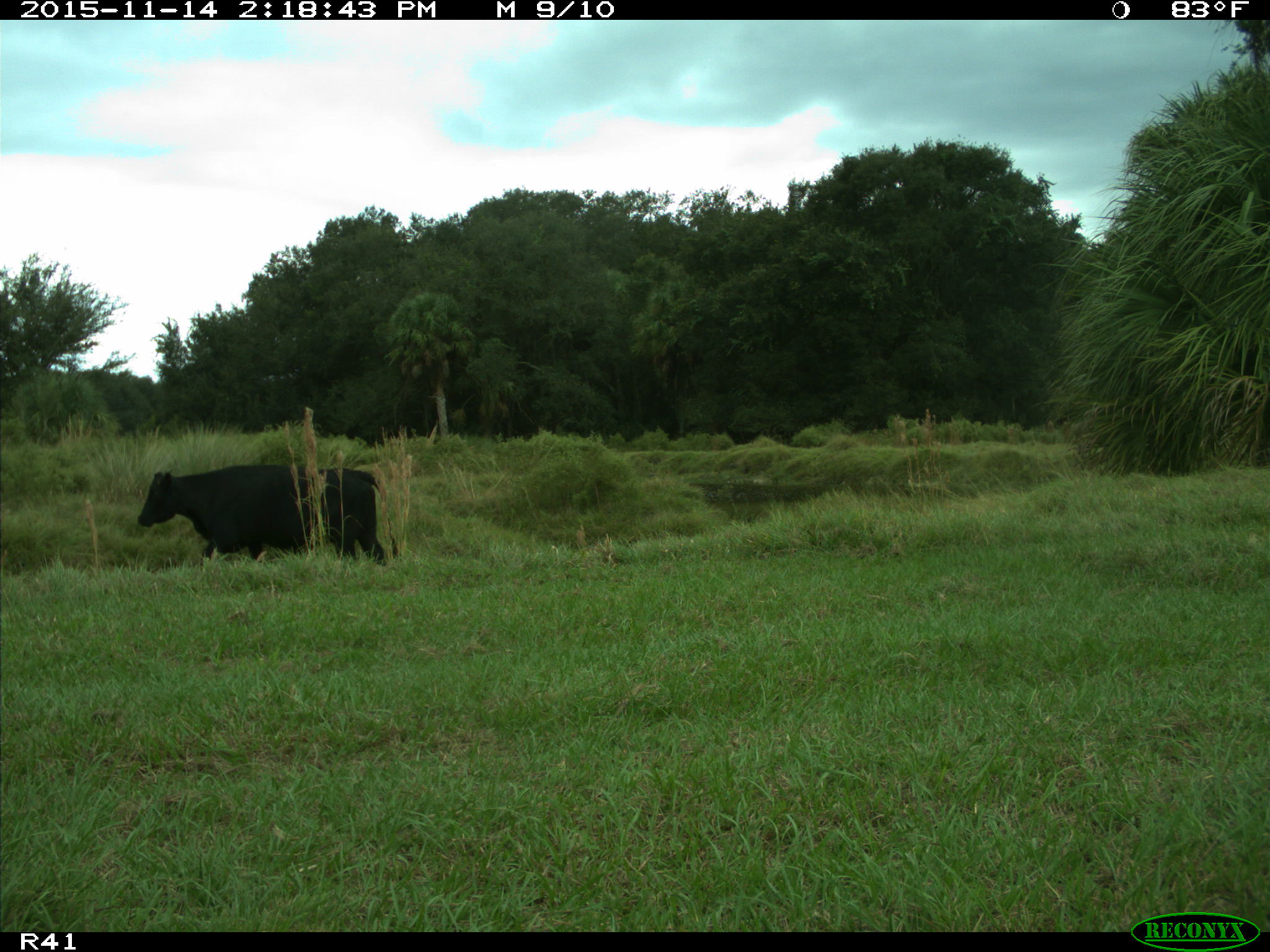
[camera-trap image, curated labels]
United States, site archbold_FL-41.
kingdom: Animalia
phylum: Chordata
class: Mammalia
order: Artiodactyla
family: Bovidae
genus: Bos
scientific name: Bos taurus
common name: domestic cow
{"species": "Bos taurus (domestic cow)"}